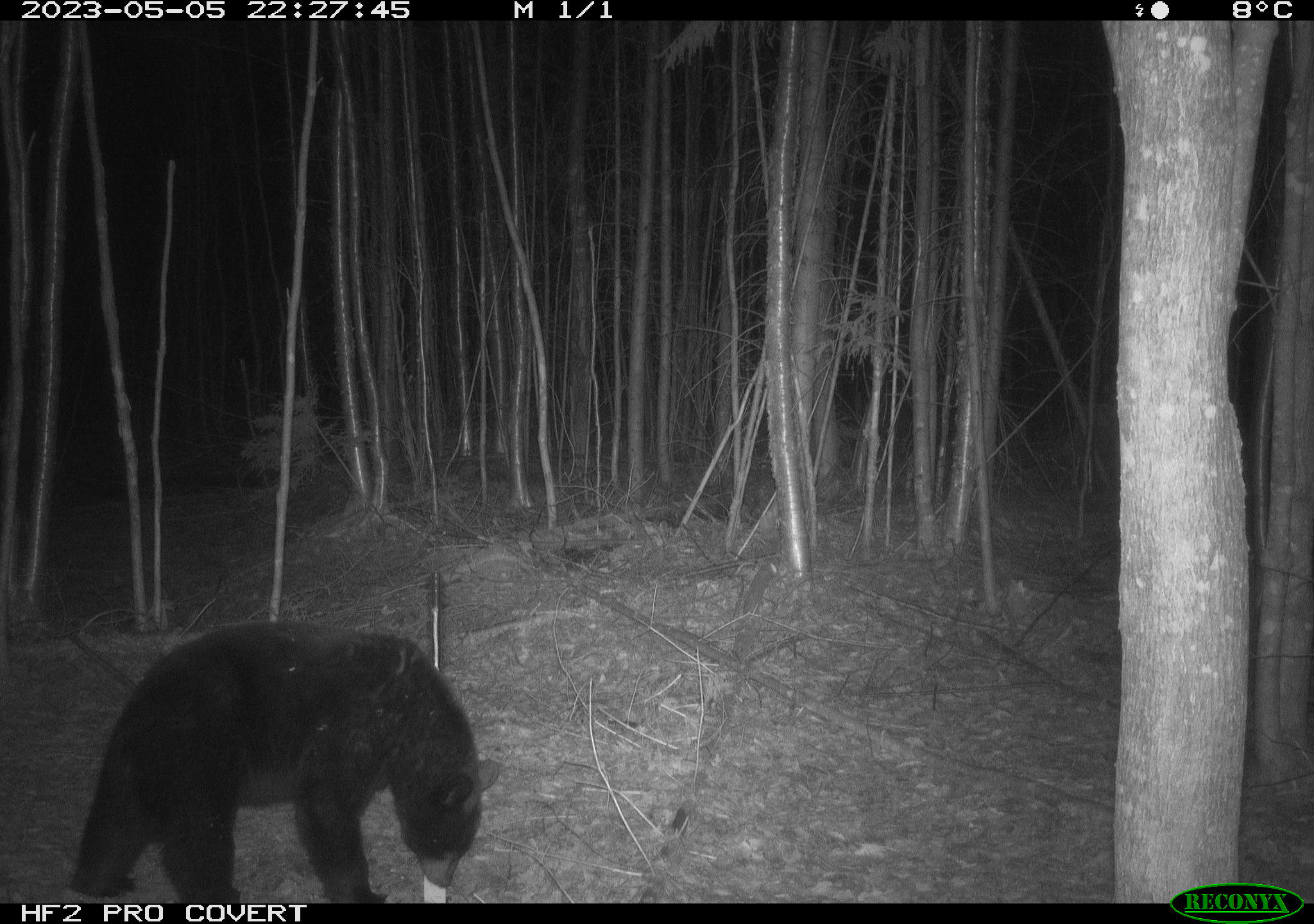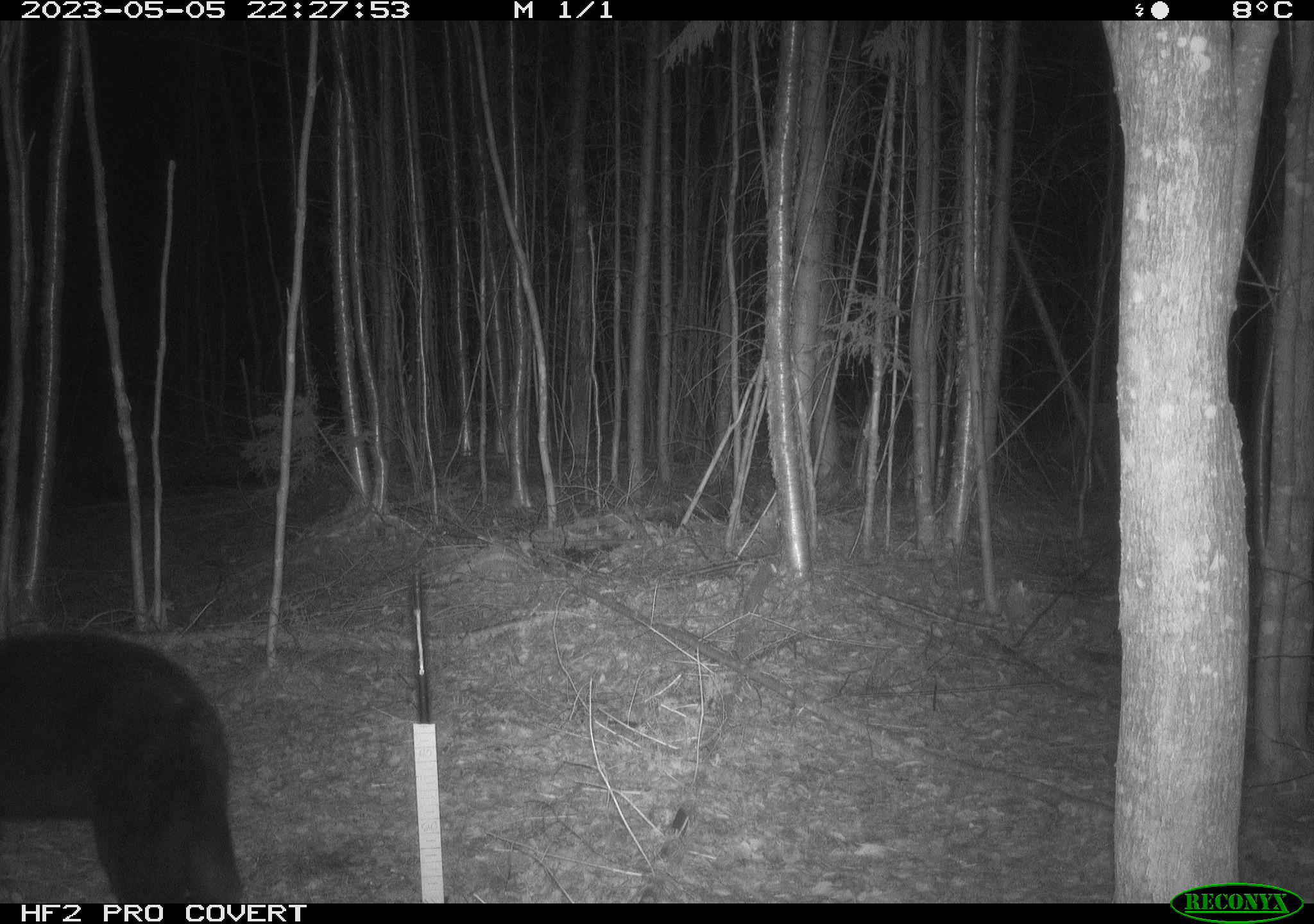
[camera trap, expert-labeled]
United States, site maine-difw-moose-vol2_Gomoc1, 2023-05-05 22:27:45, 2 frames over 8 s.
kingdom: Animalia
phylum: Chordata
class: Mammalia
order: Carnivora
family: Ursidae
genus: Ursus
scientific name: Ursus americanus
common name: black bear